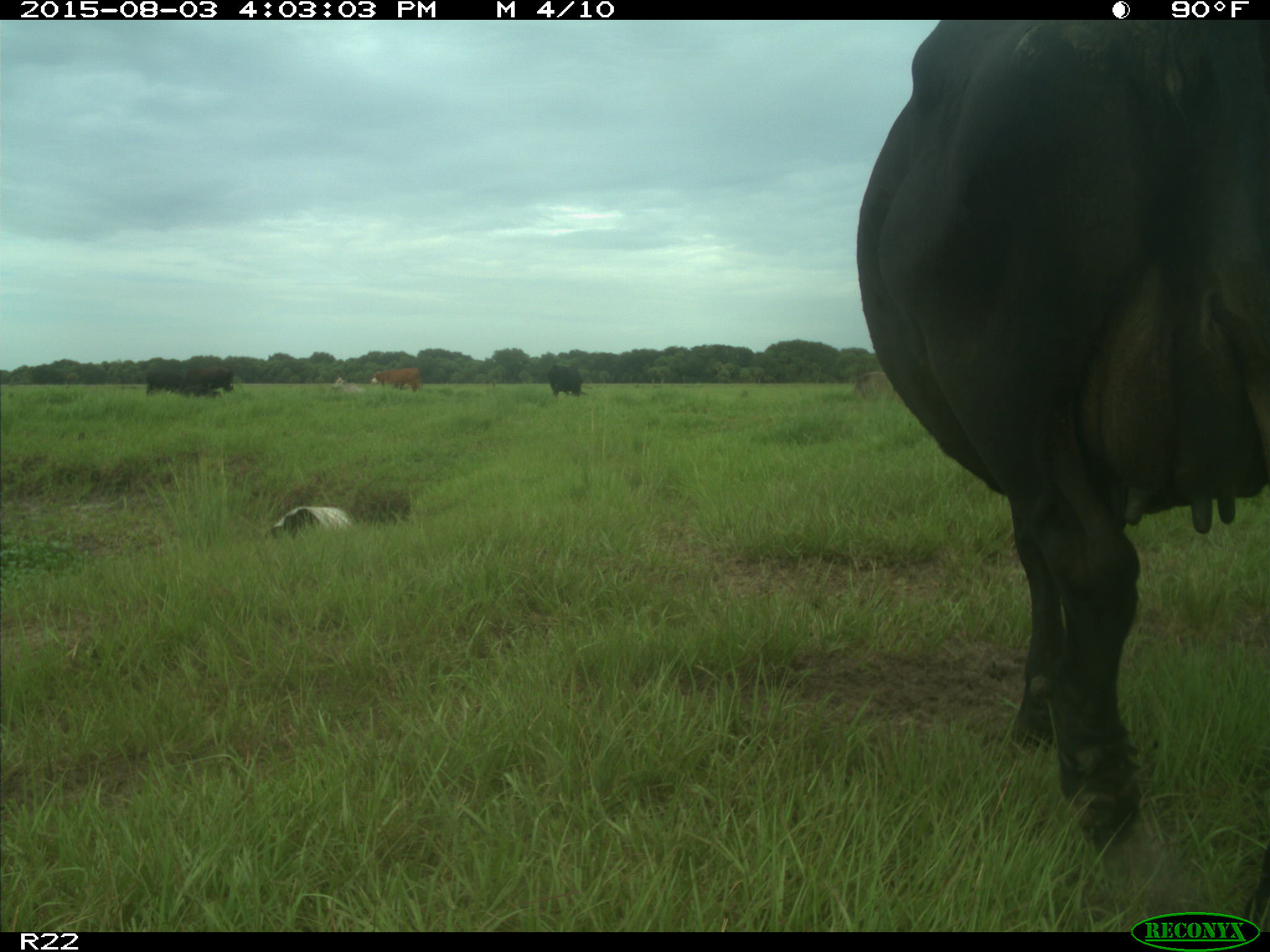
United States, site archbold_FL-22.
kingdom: Animalia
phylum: Chordata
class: Mammalia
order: Artiodactyla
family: Bovidae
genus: Bos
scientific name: Bos taurus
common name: domestic cow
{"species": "Bos taurus (domestic cow)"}